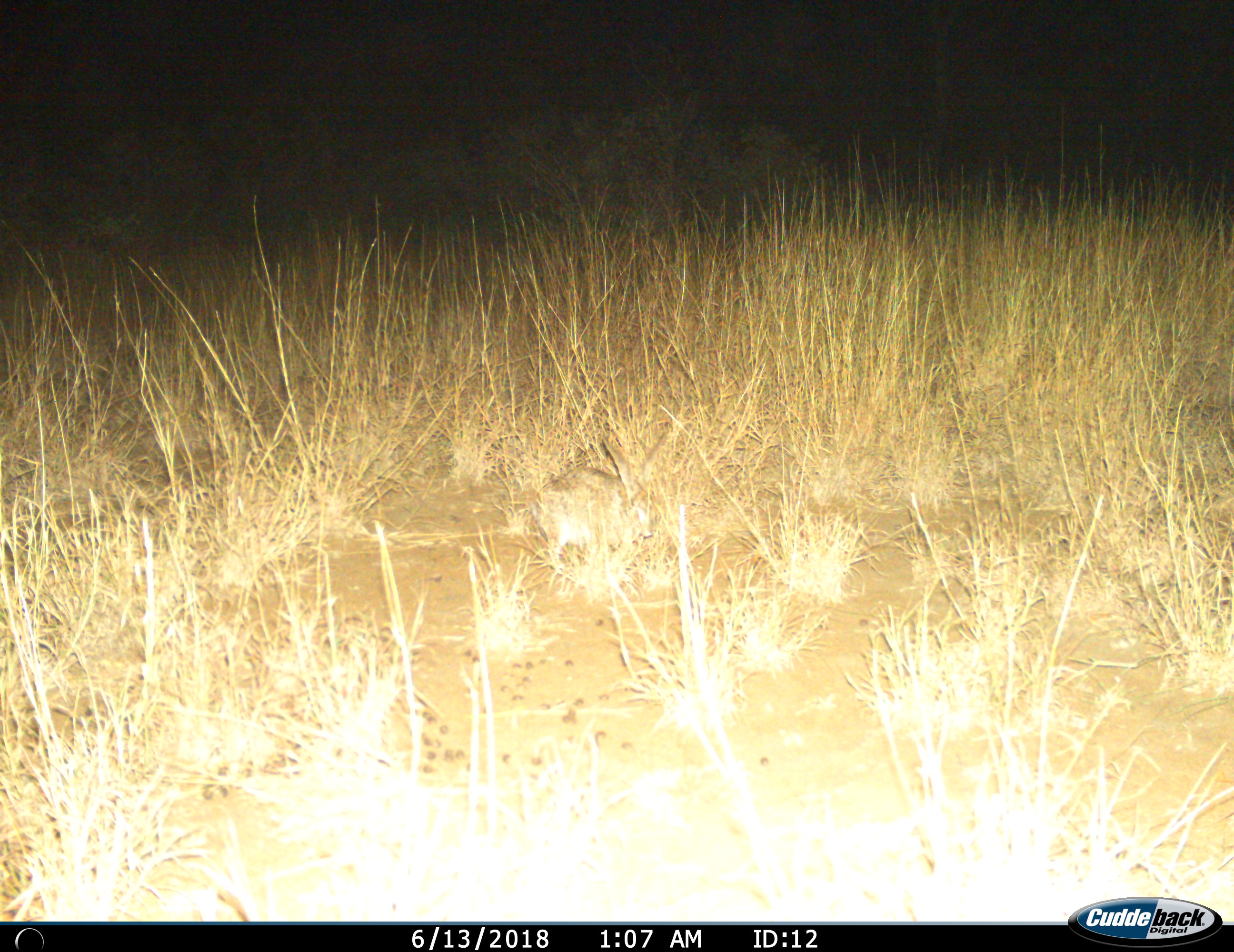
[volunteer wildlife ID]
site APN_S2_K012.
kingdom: Animalia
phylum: Chordata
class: Mammalia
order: Lagomorpha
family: Leporidae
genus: Lepus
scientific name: Lepus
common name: hare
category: hareunknown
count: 1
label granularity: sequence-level